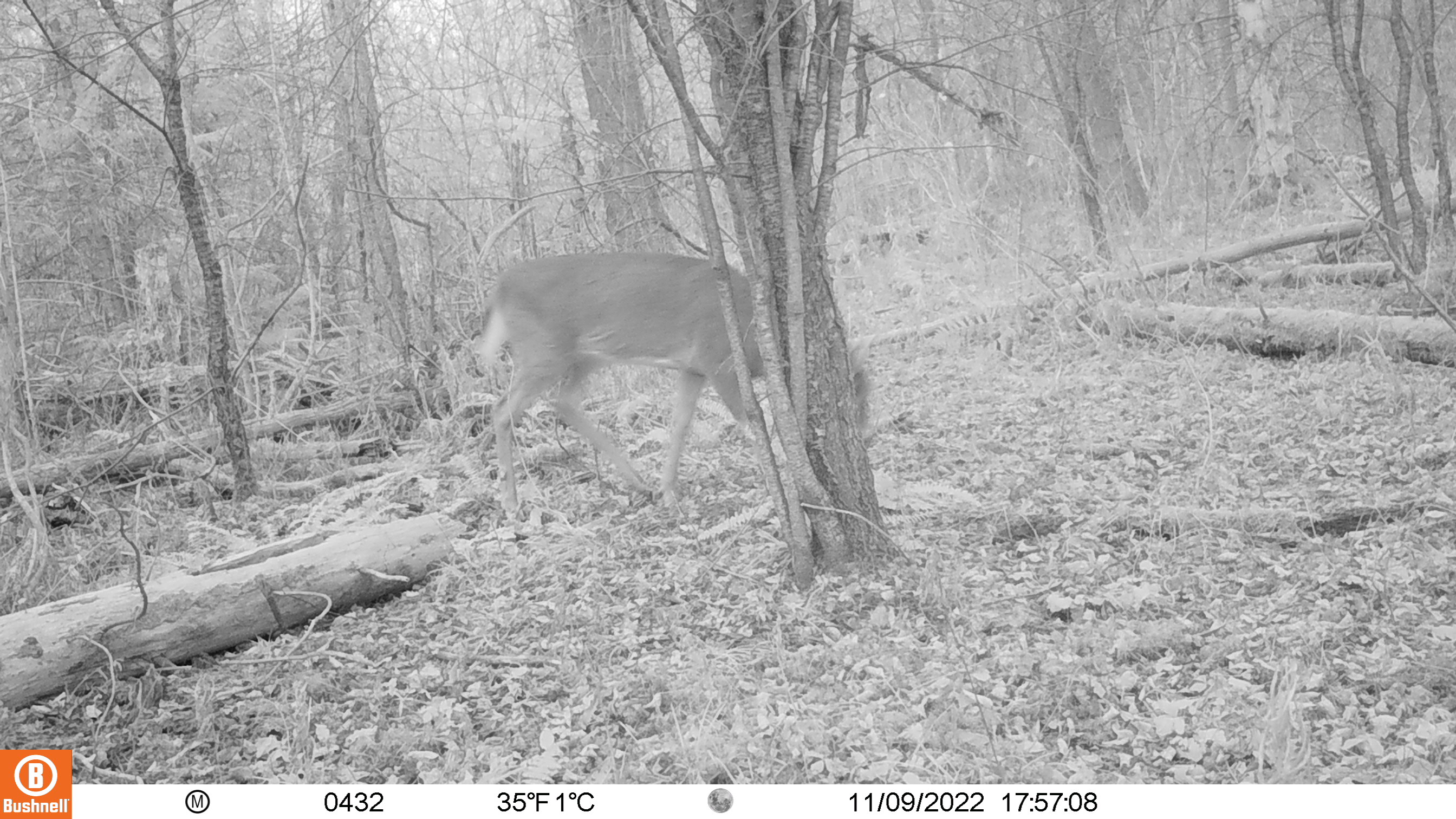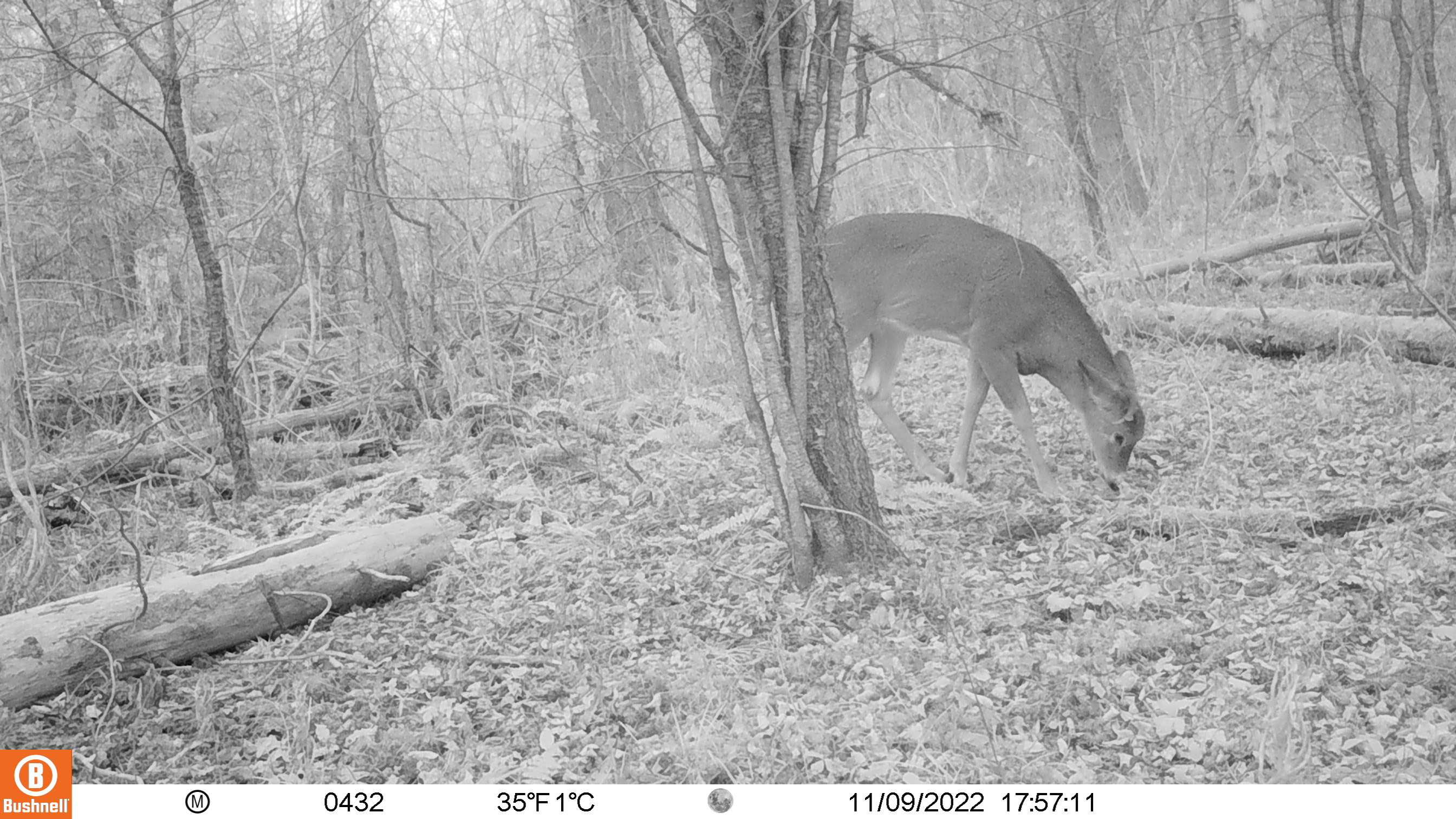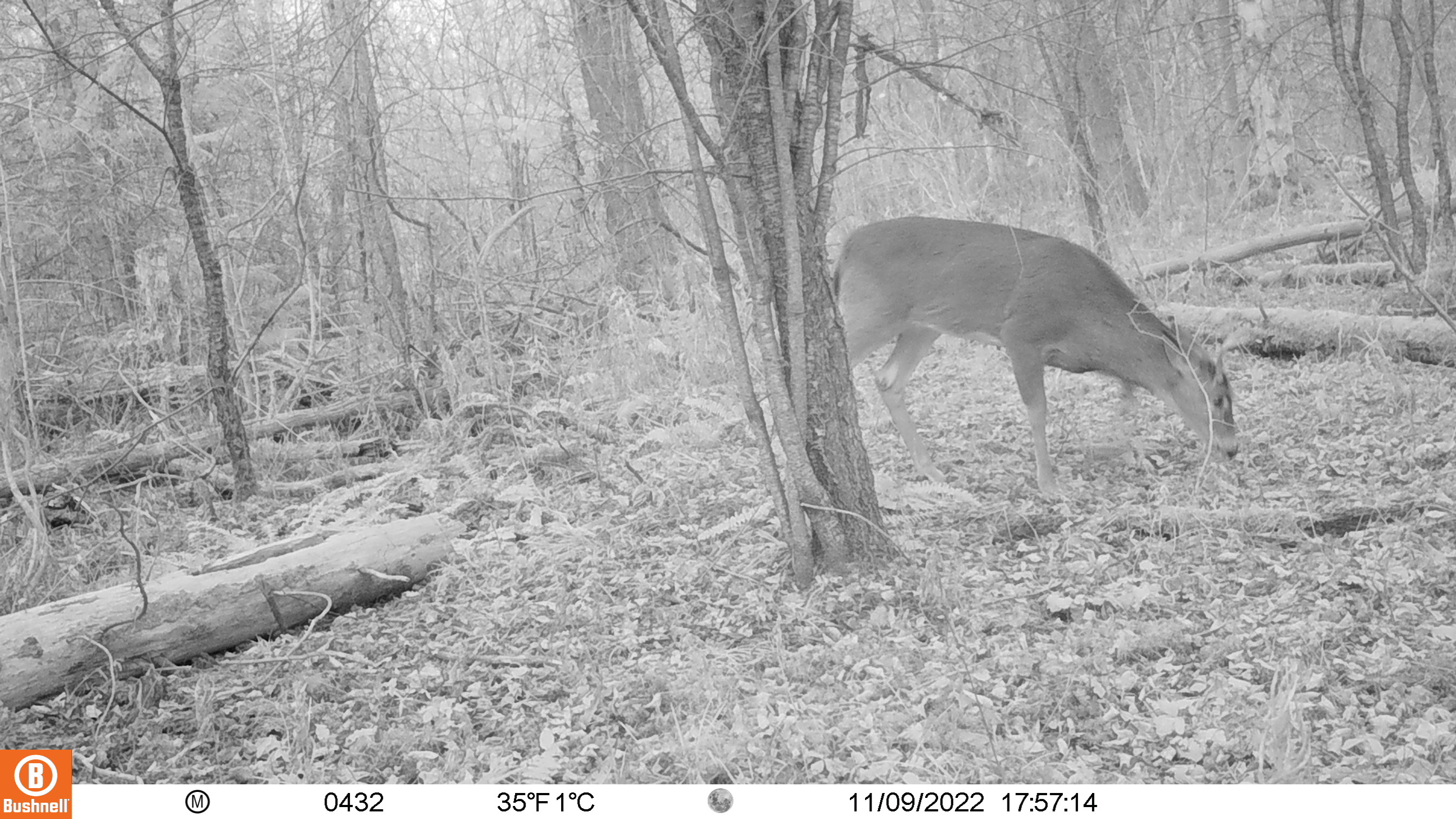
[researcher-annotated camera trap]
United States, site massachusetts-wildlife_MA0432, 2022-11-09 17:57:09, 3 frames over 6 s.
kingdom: Animalia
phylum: Chordata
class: Mammalia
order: Artiodactyla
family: Cervidae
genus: Odocoileus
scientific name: Odocoileus virginianus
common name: white-tailed deer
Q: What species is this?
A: White-tailed deer (Odocoileus virginianus).